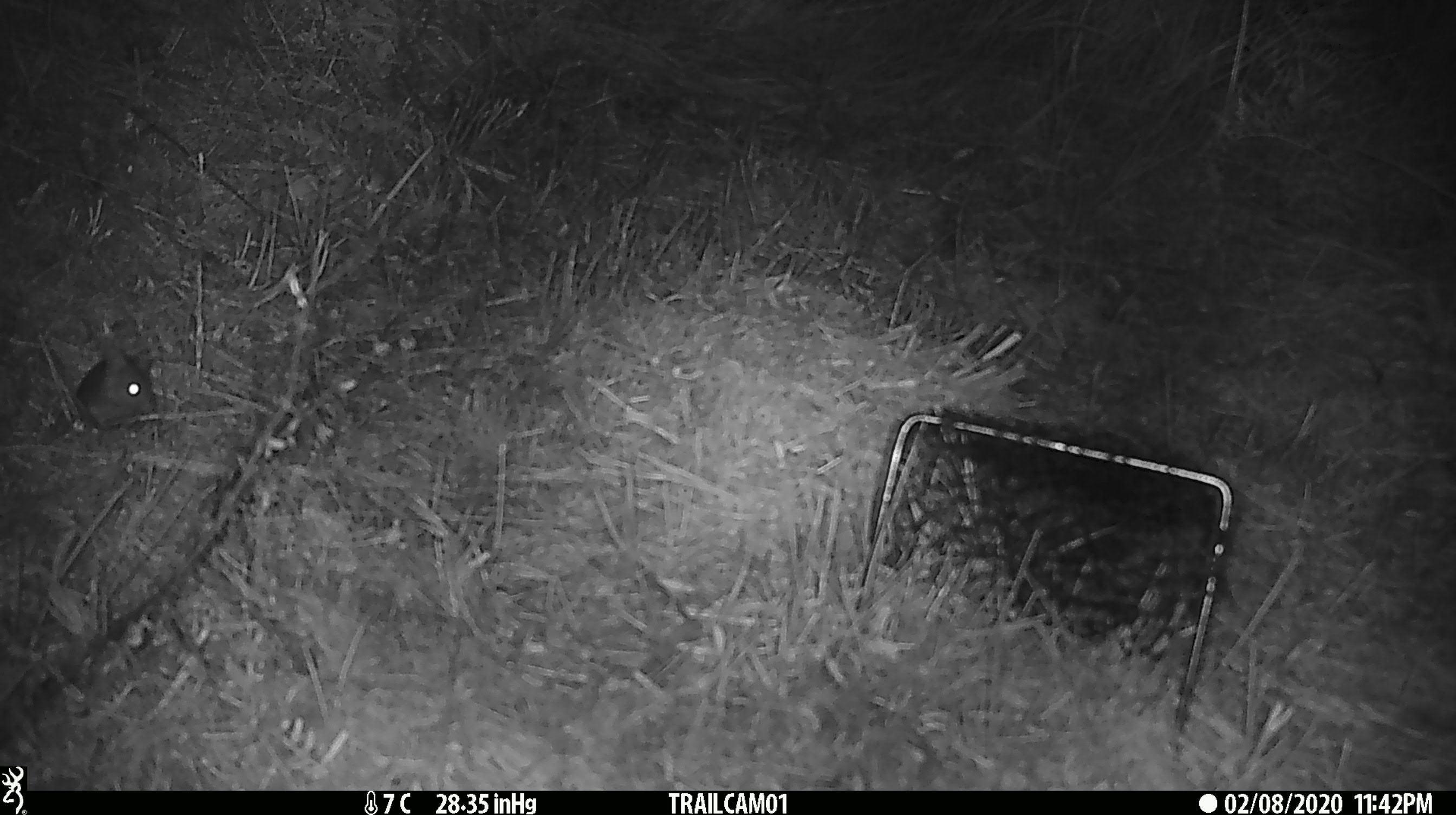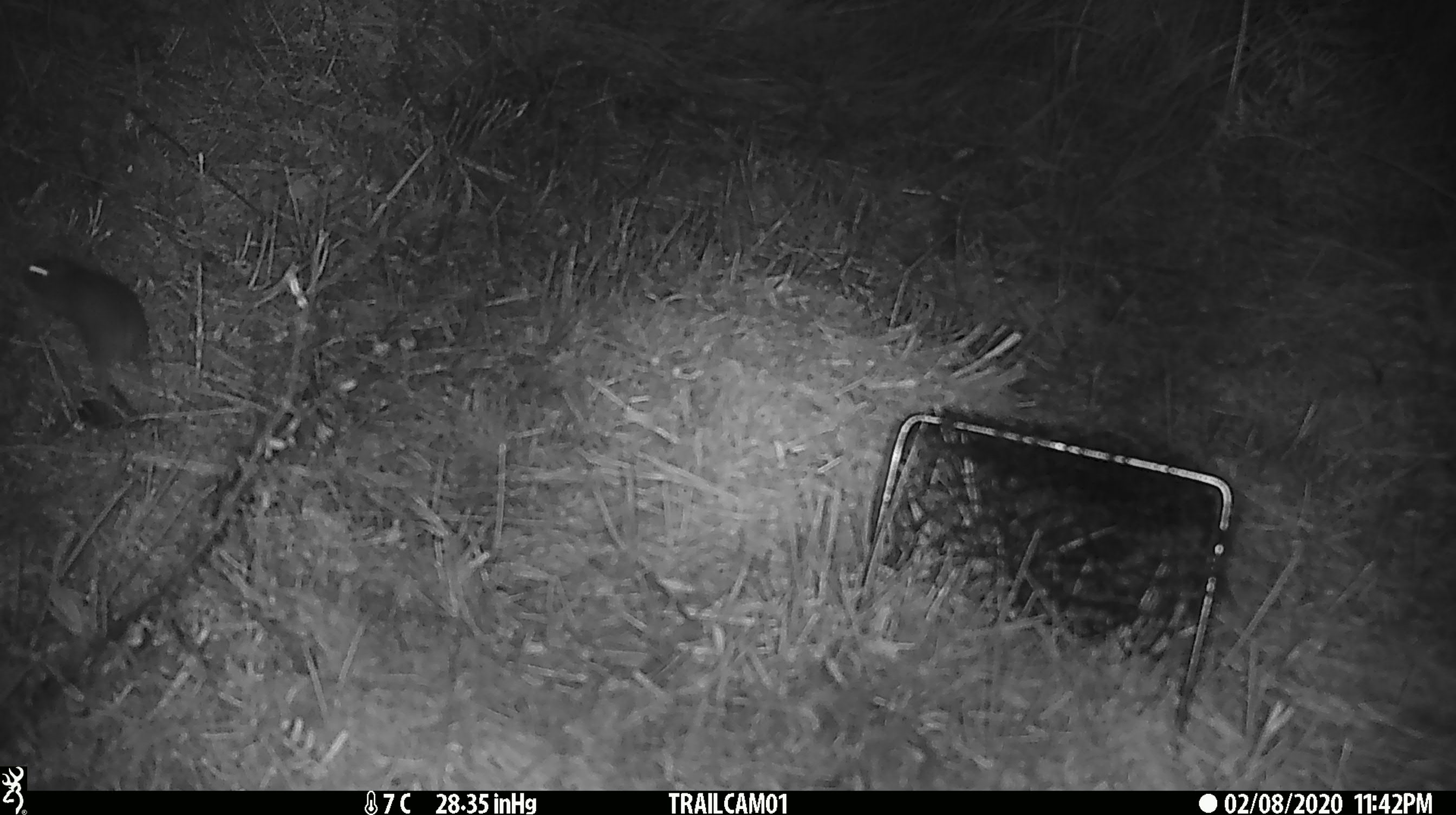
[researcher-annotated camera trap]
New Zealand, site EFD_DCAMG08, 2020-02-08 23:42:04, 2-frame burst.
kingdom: Animalia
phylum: Chordata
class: Mammalia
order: Rodentia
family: Muridae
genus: Mus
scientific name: Mus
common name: mouse